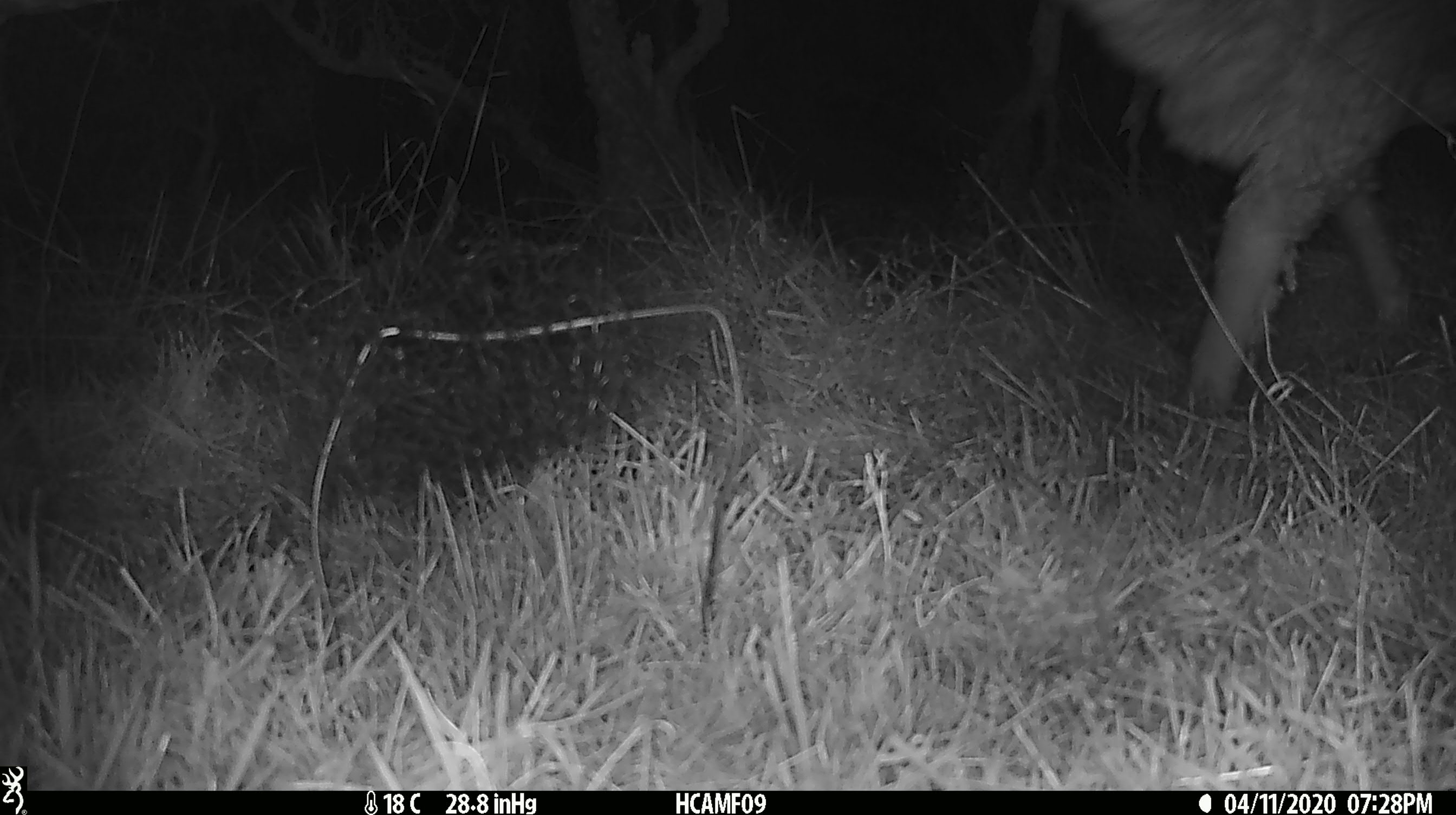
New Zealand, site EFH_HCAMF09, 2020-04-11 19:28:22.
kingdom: Animalia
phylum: Chordata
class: Mammalia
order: Artiodactyla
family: Bovidae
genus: Ovis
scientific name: Ovis aries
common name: domestic sheep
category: sheep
Sheep (domestic sheep) (Ovis aries).